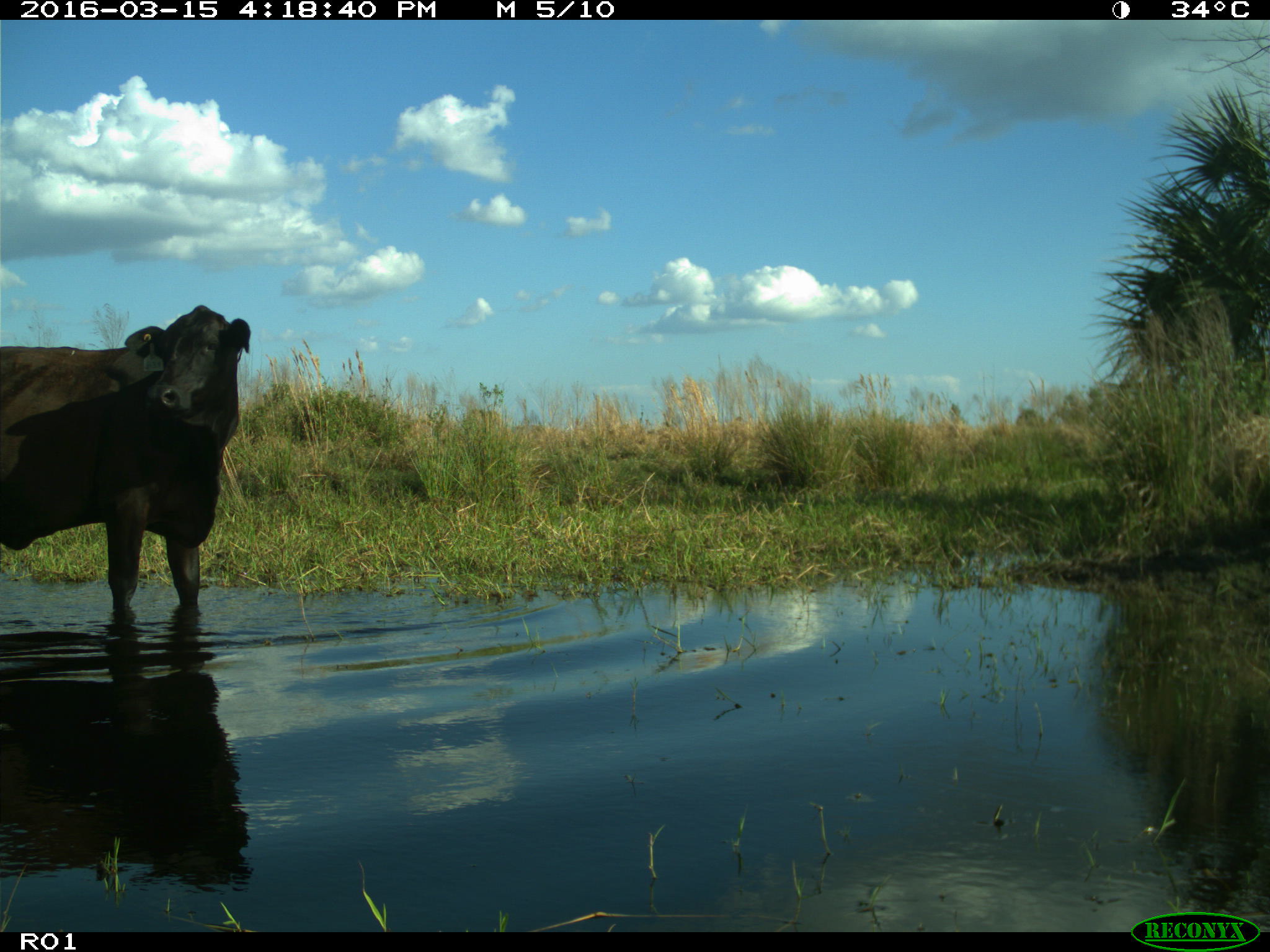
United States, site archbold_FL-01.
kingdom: Animalia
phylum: Chordata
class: Mammalia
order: Artiodactyla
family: Bovidae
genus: Bos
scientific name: Bos taurus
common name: domestic cow